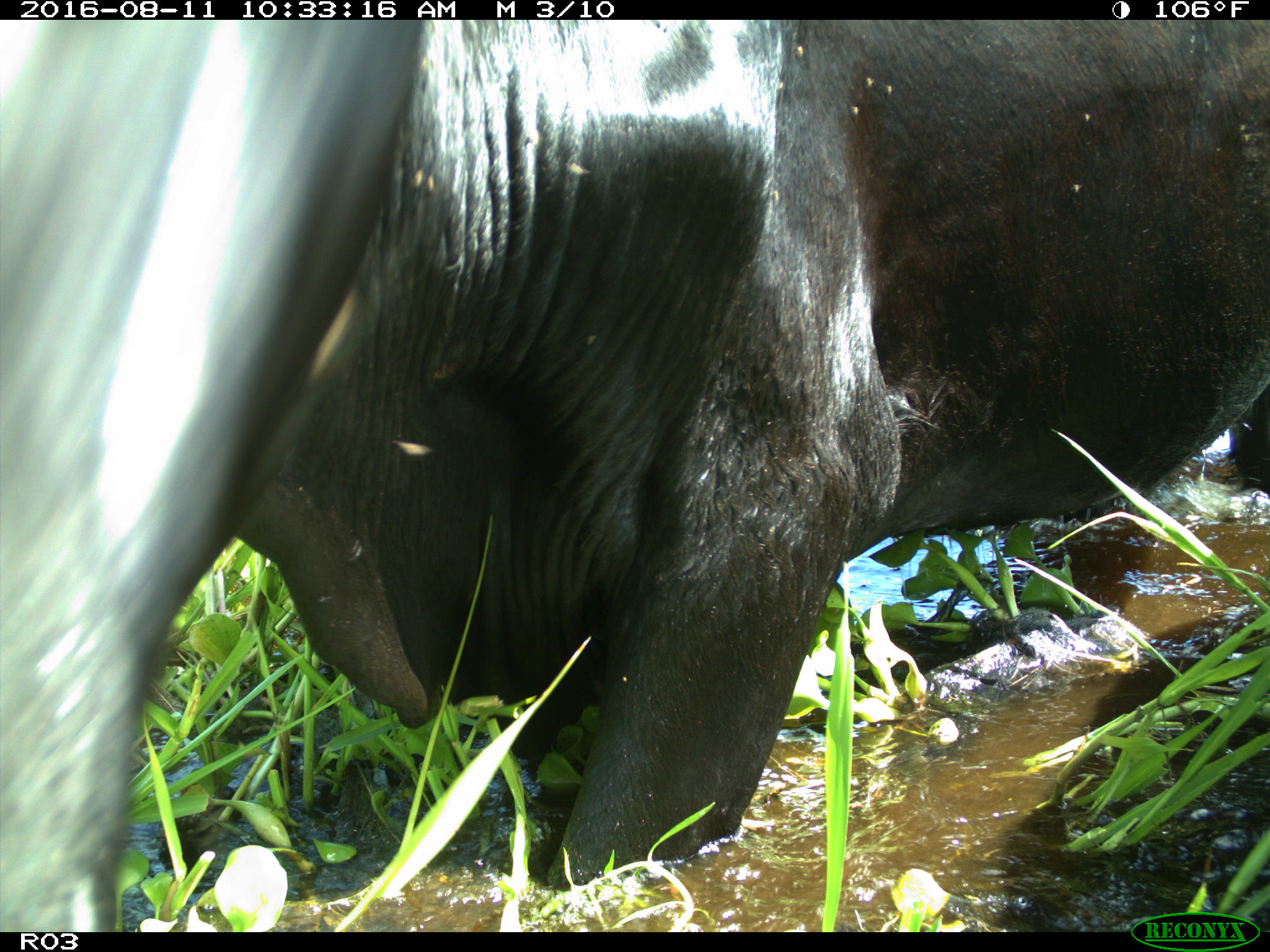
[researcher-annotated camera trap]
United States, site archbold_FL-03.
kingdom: Animalia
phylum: Chordata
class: Mammalia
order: Artiodactyla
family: Bovidae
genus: Bos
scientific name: Bos taurus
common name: domestic cow